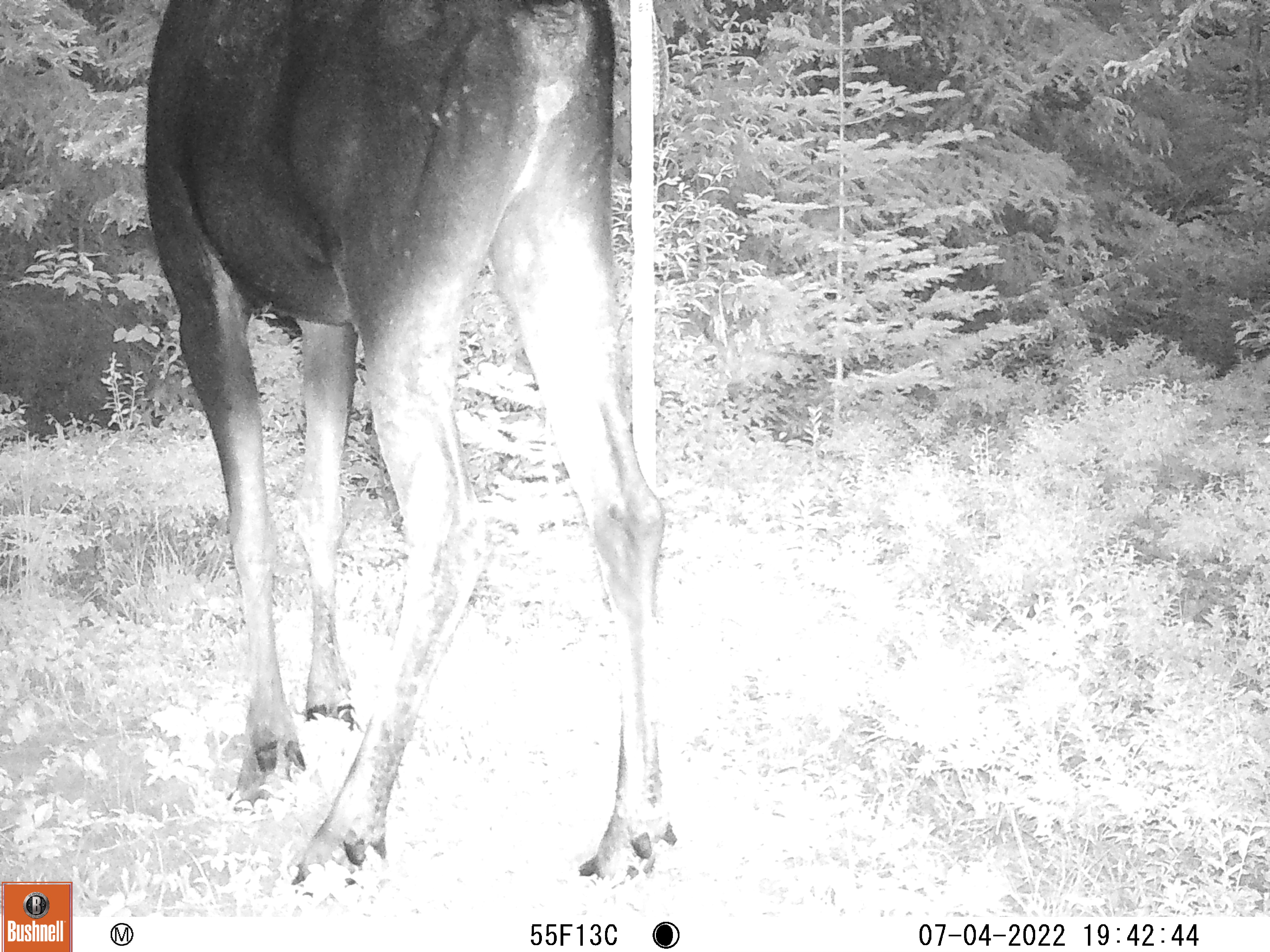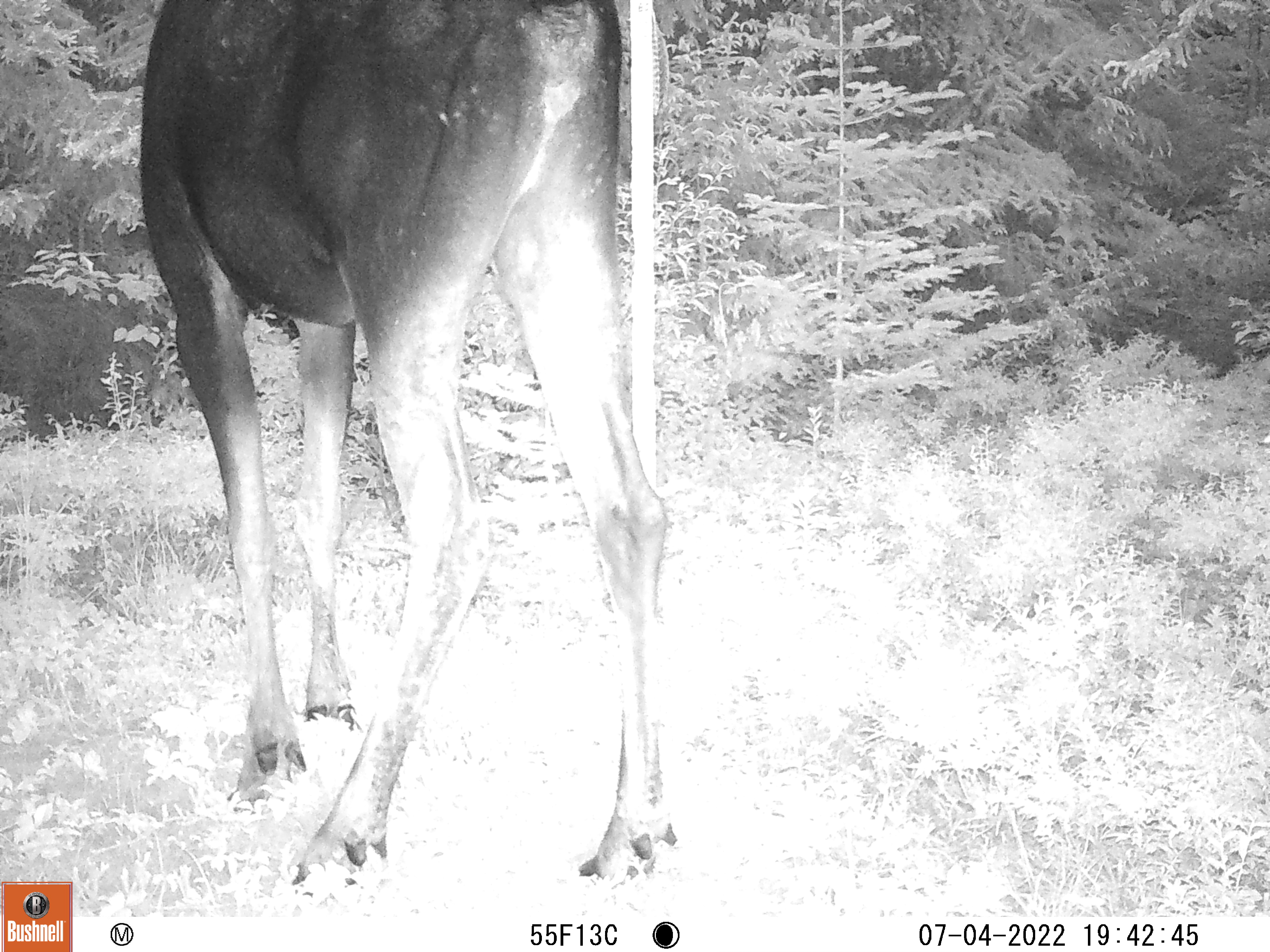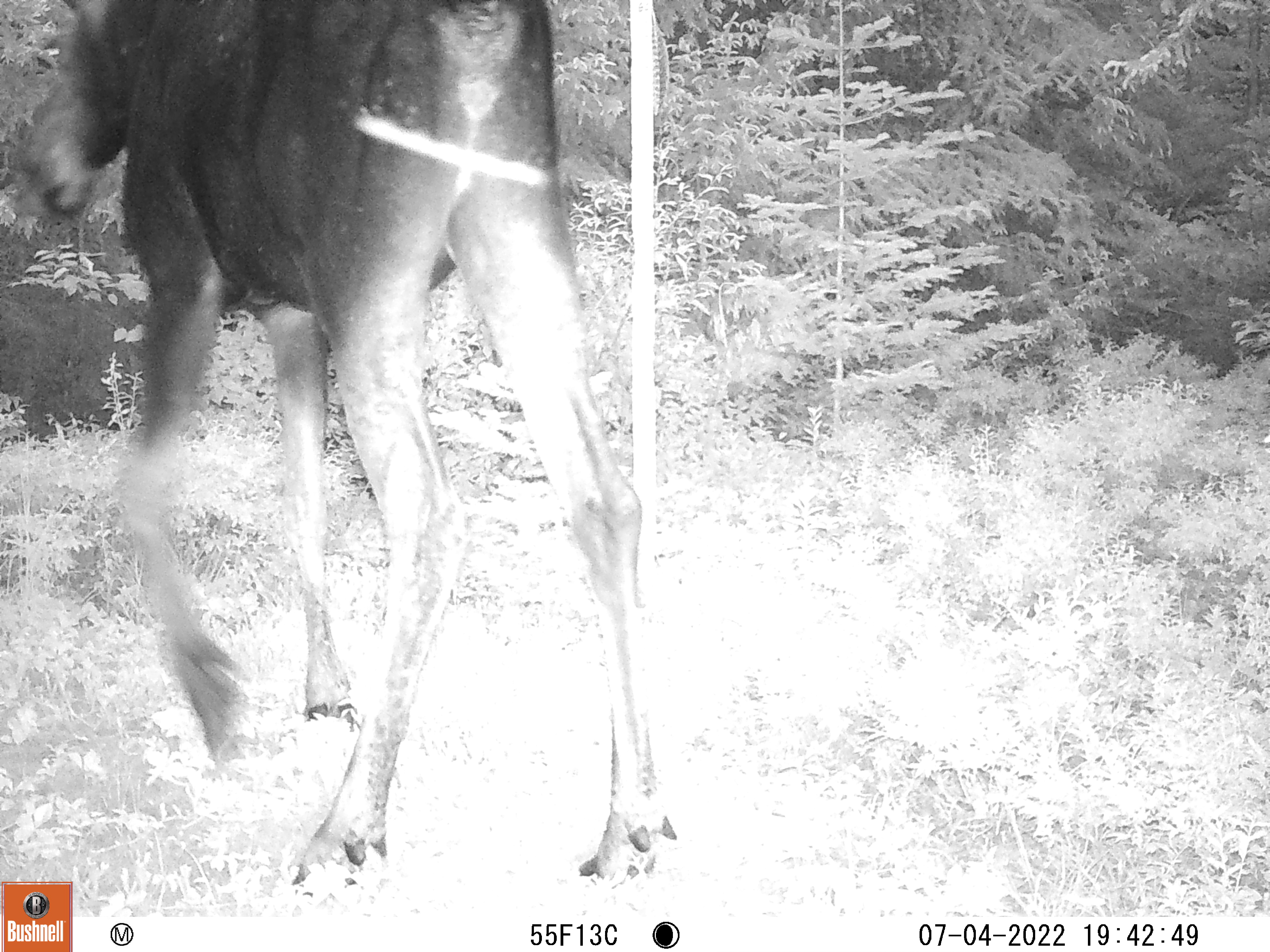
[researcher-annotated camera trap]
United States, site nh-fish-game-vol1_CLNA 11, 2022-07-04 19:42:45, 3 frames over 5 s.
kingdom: Animalia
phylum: Chordata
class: Mammalia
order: Artiodactyla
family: Cervidae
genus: Alces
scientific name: Alces alces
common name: moose